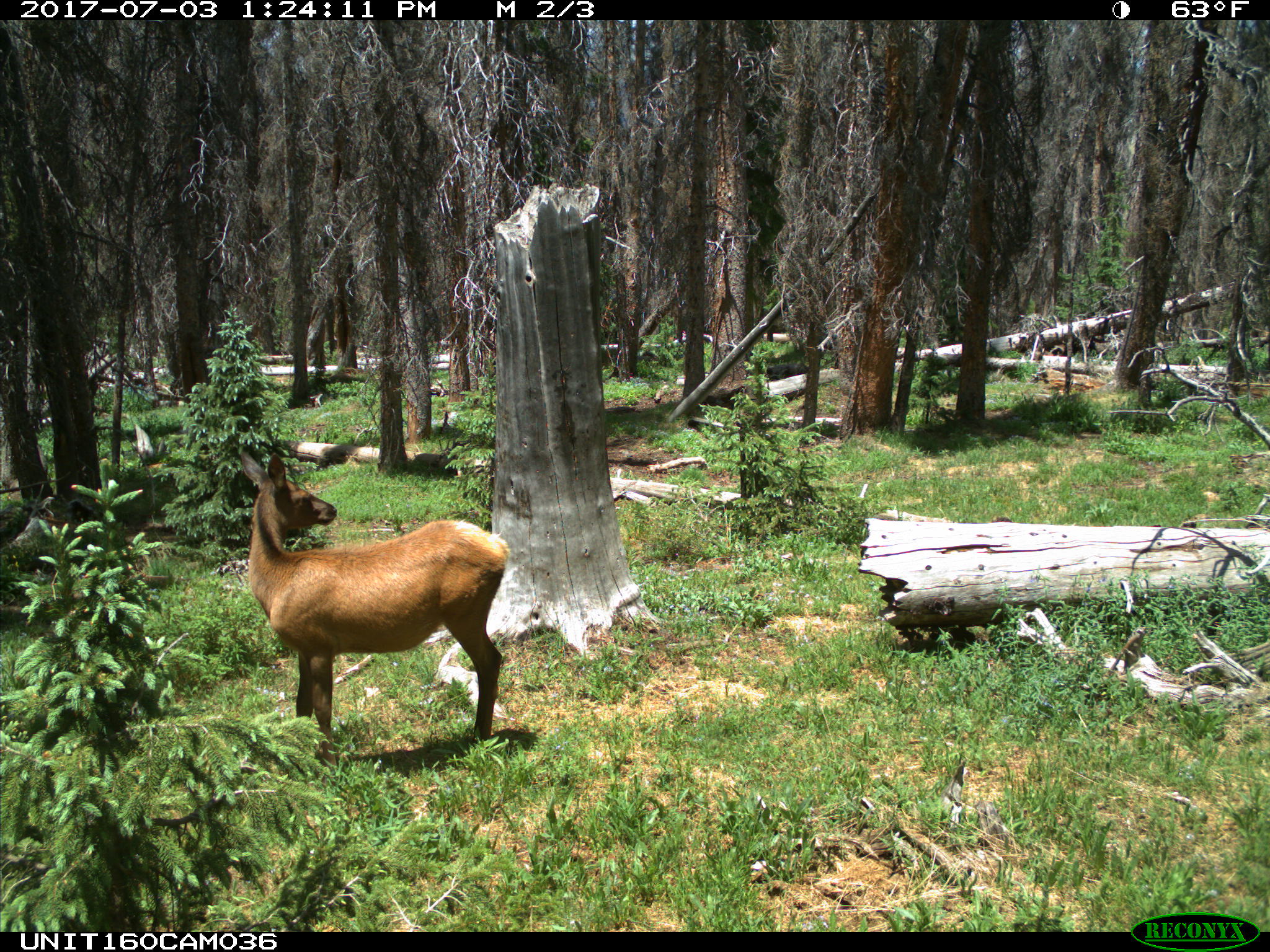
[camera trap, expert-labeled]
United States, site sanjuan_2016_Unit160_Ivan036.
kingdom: Animalia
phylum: Chordata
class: Mammalia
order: Artiodactyla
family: Cervidae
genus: Cervus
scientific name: Cervus elaphus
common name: red deer